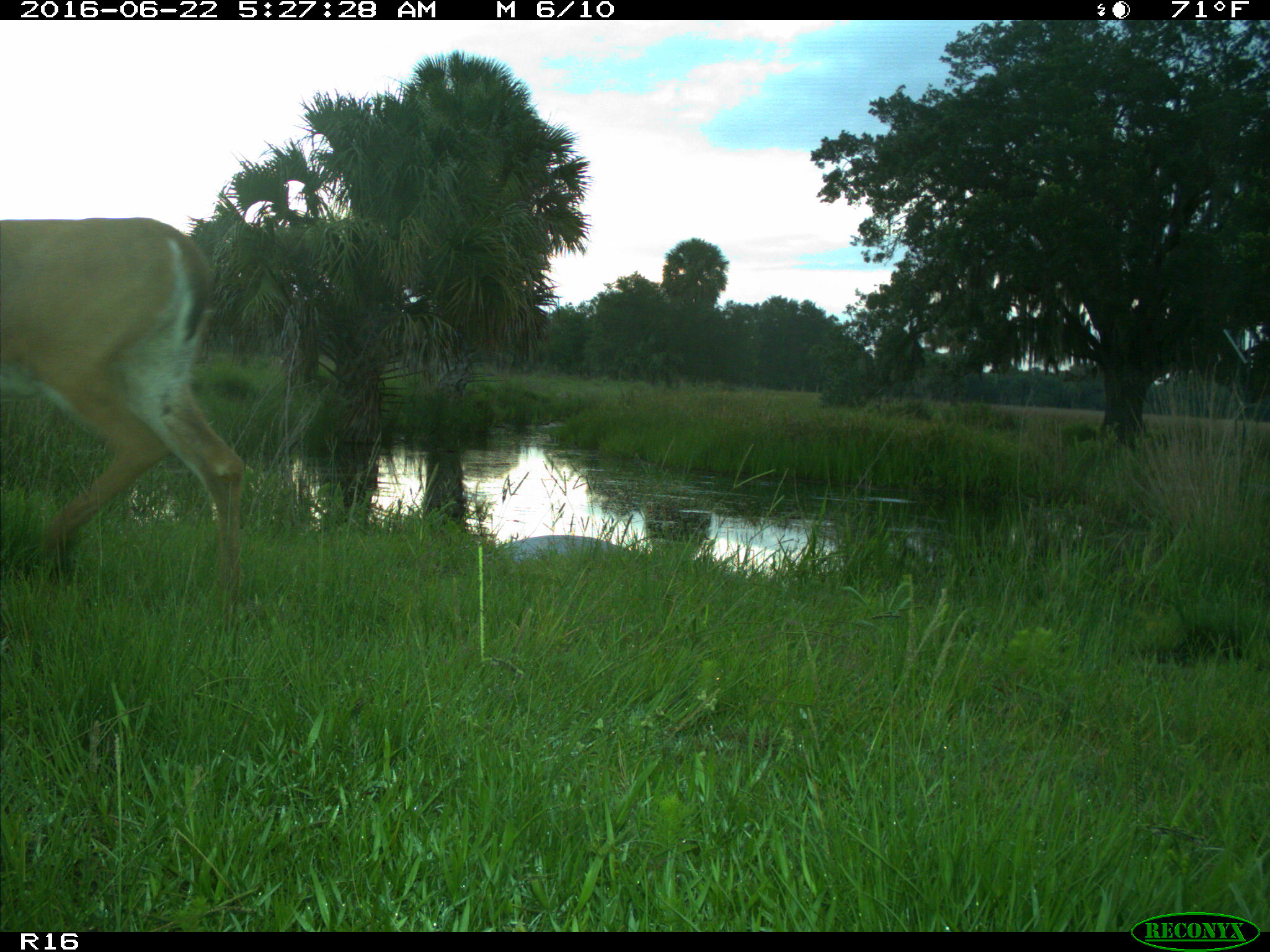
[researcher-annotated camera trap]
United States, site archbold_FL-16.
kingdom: Animalia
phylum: Chordata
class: Mammalia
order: Artiodactyla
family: Cervidae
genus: Odocoileus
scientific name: Odocoileus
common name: deer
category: unidentified deer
Unidentified deer (deer) (Odocoileus).